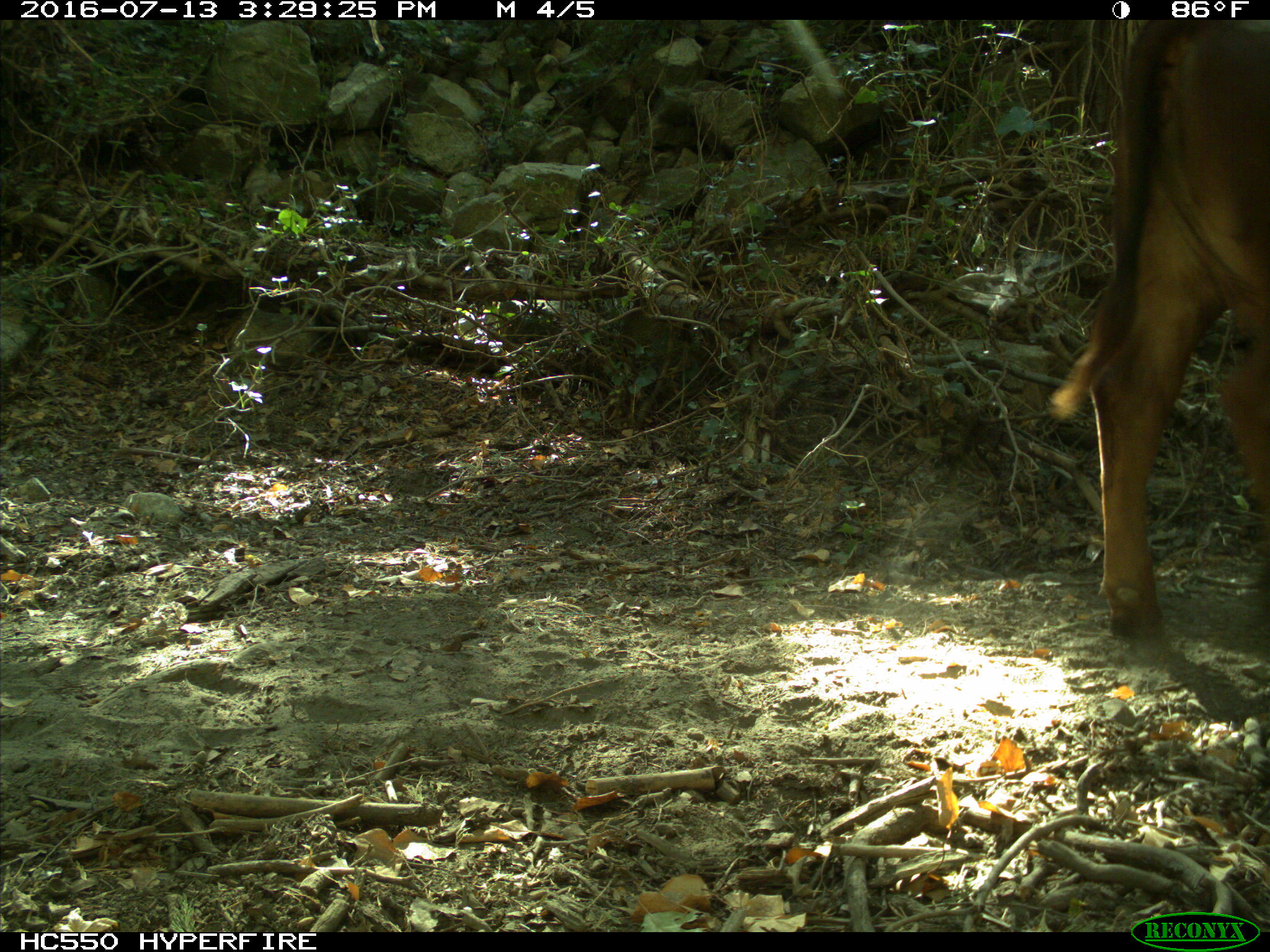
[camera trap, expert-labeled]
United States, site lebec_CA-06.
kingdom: Animalia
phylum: Chordata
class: Mammalia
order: Artiodactyla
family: Bovidae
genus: Bos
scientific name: Bos taurus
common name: domestic cow